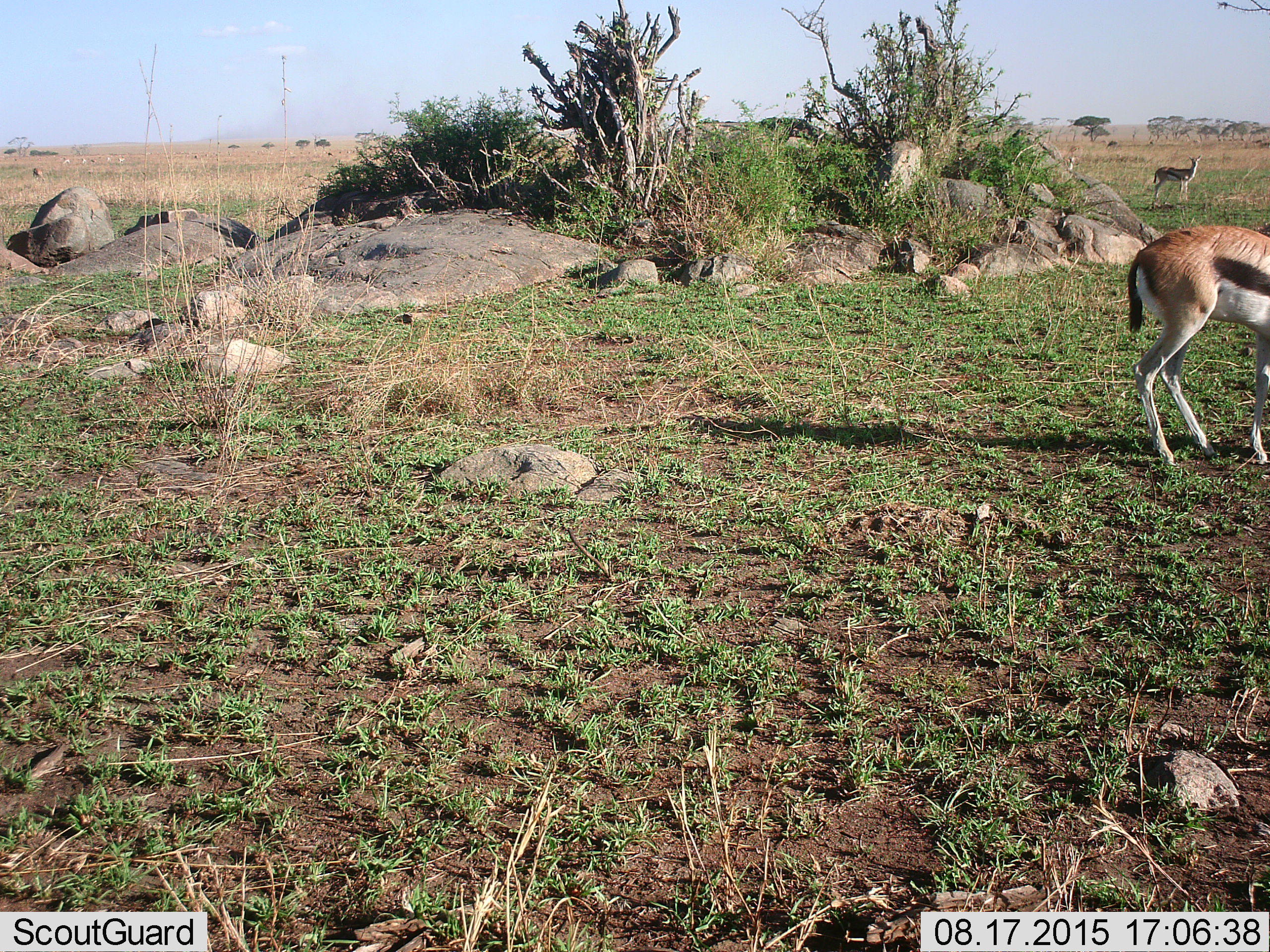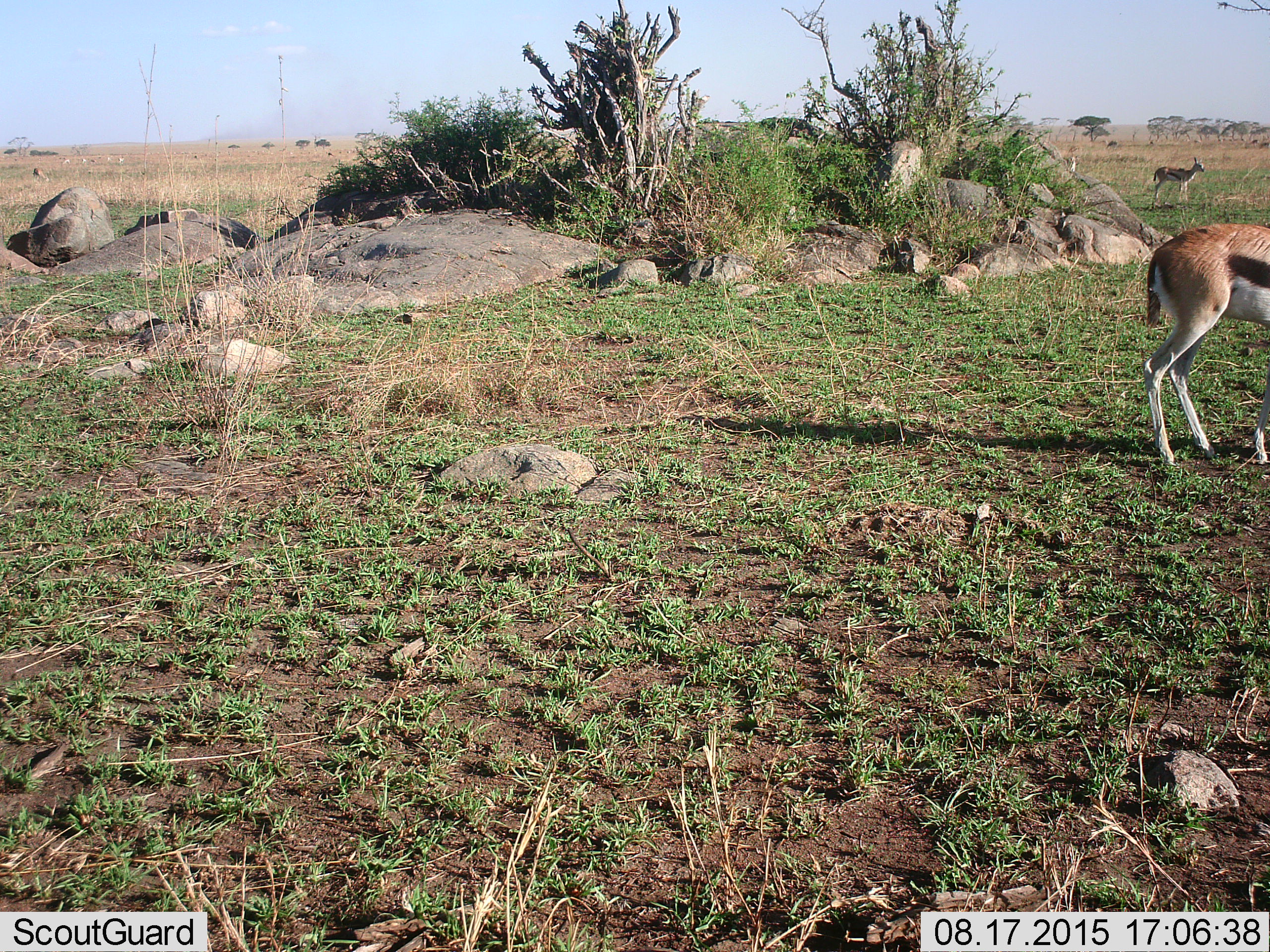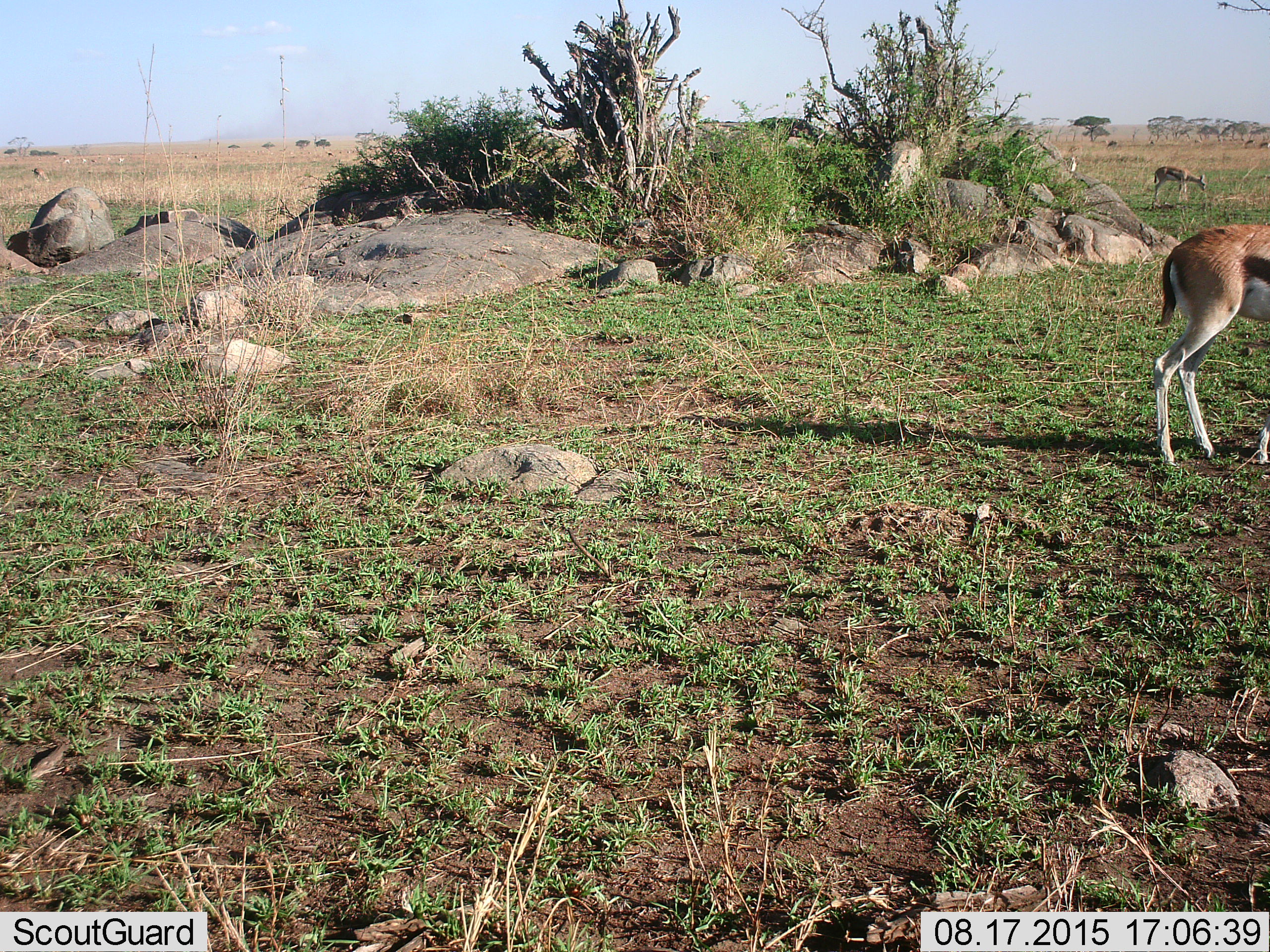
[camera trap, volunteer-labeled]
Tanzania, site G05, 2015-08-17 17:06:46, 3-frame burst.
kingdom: Animalia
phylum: Chordata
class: Mammalia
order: Artiodactyla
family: Bovidae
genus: Eudorcas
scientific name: Eudorcas thomsonii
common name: thomson's gazelle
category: gazellethomsons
Gazellethomsons (thomson's gazelle) (Eudorcas thomsonii), count 9. Behavior (volunteer vote fractions): standing 82%, resting 6%, moving 47%, interacting 0%. Young present (vote fraction): 6%. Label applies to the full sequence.